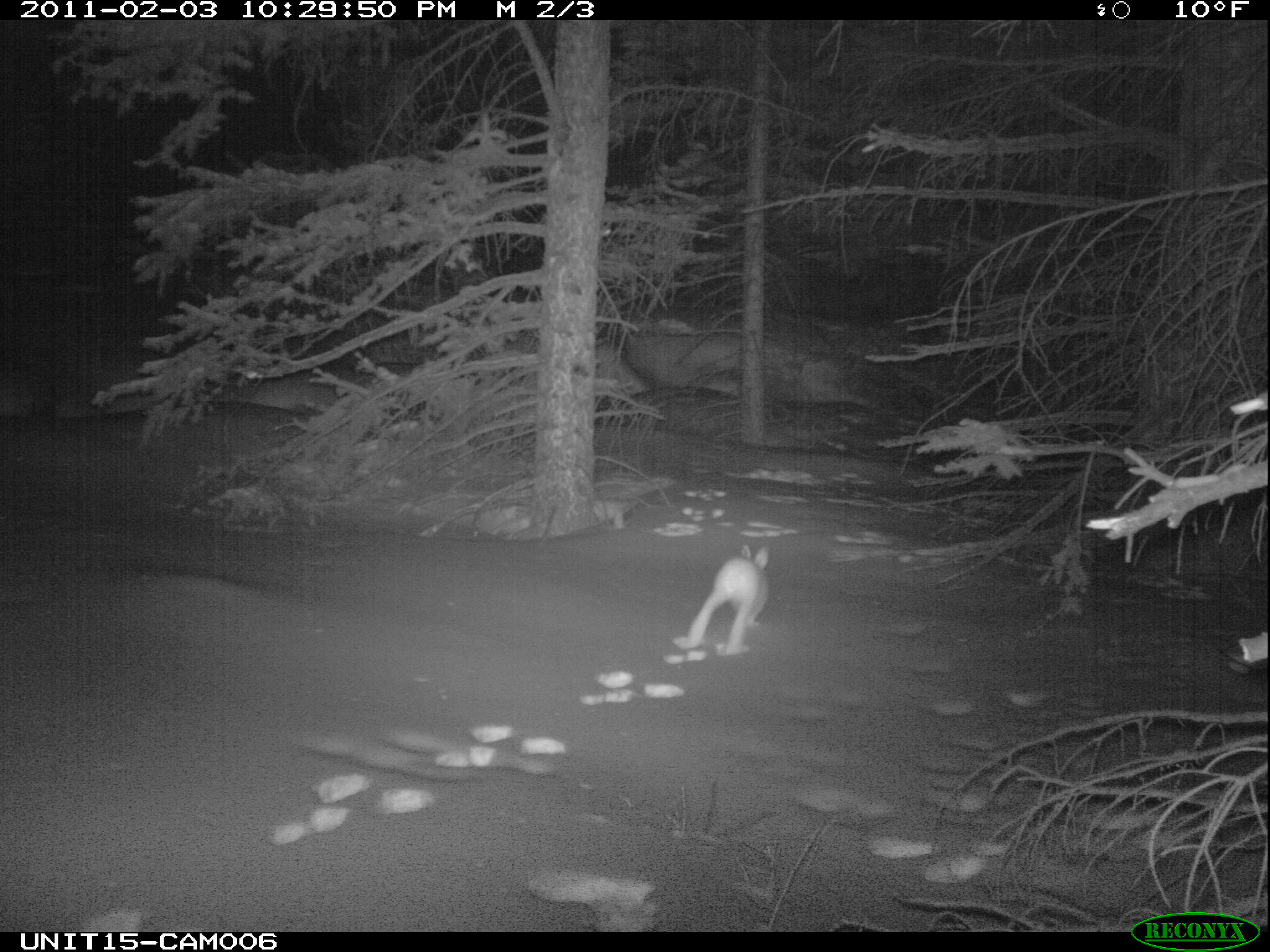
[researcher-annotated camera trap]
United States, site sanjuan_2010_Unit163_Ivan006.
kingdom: Animalia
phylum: Chordata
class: Mammalia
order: Lagomorpha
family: Leporidae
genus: Lepus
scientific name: Lepus americanus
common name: snowshoe hare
Lepus americanus (snowshoe hare).